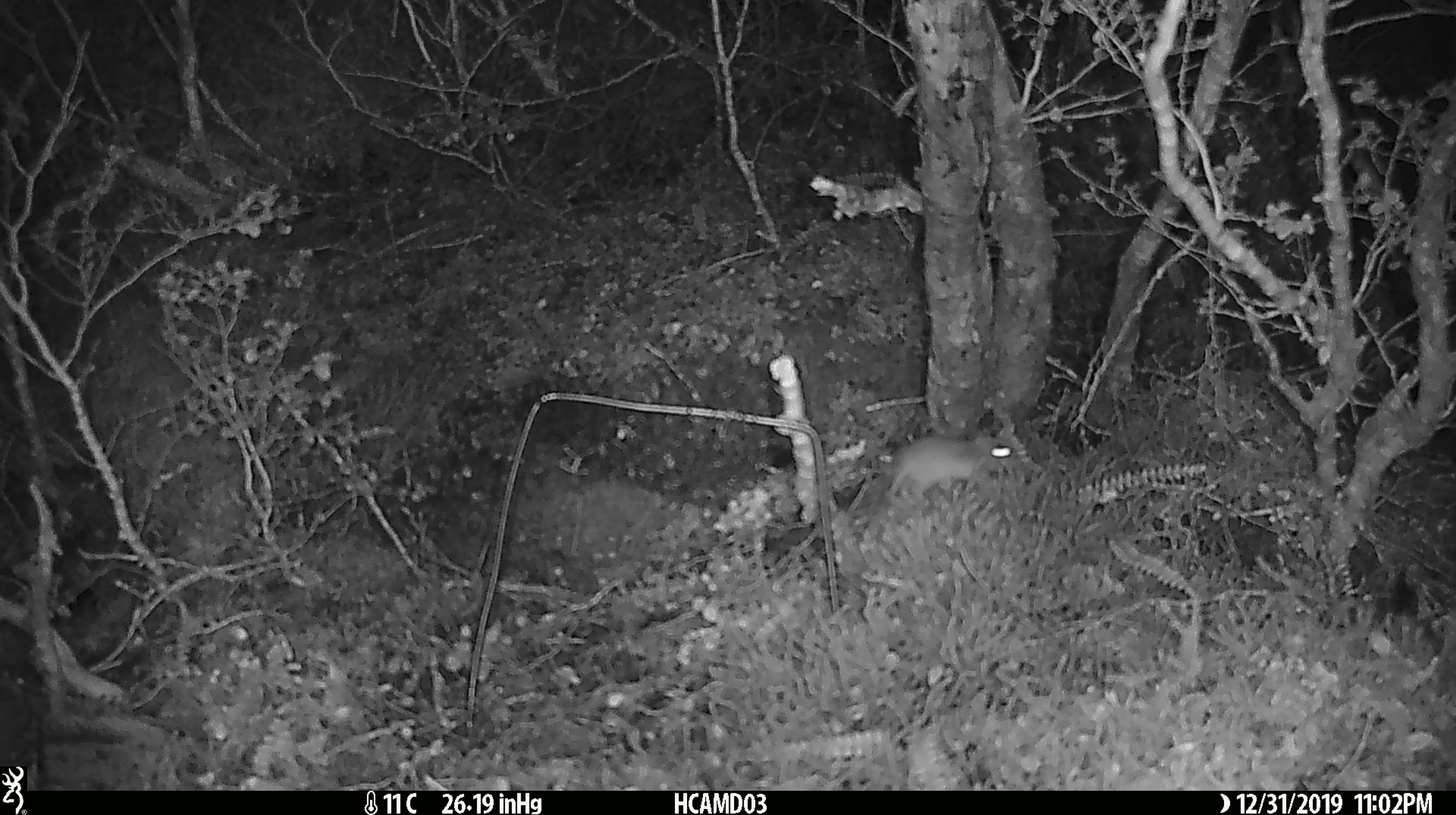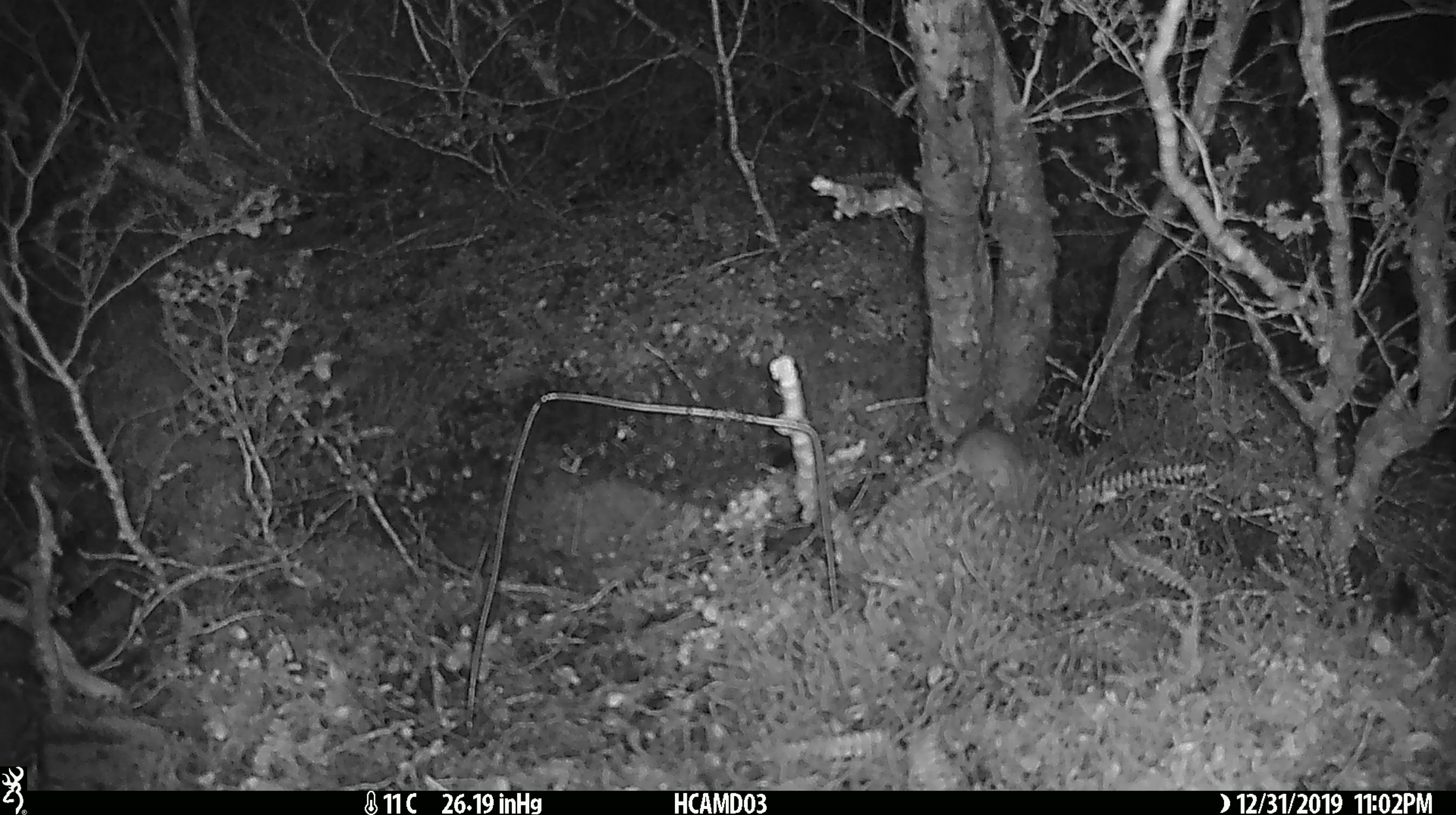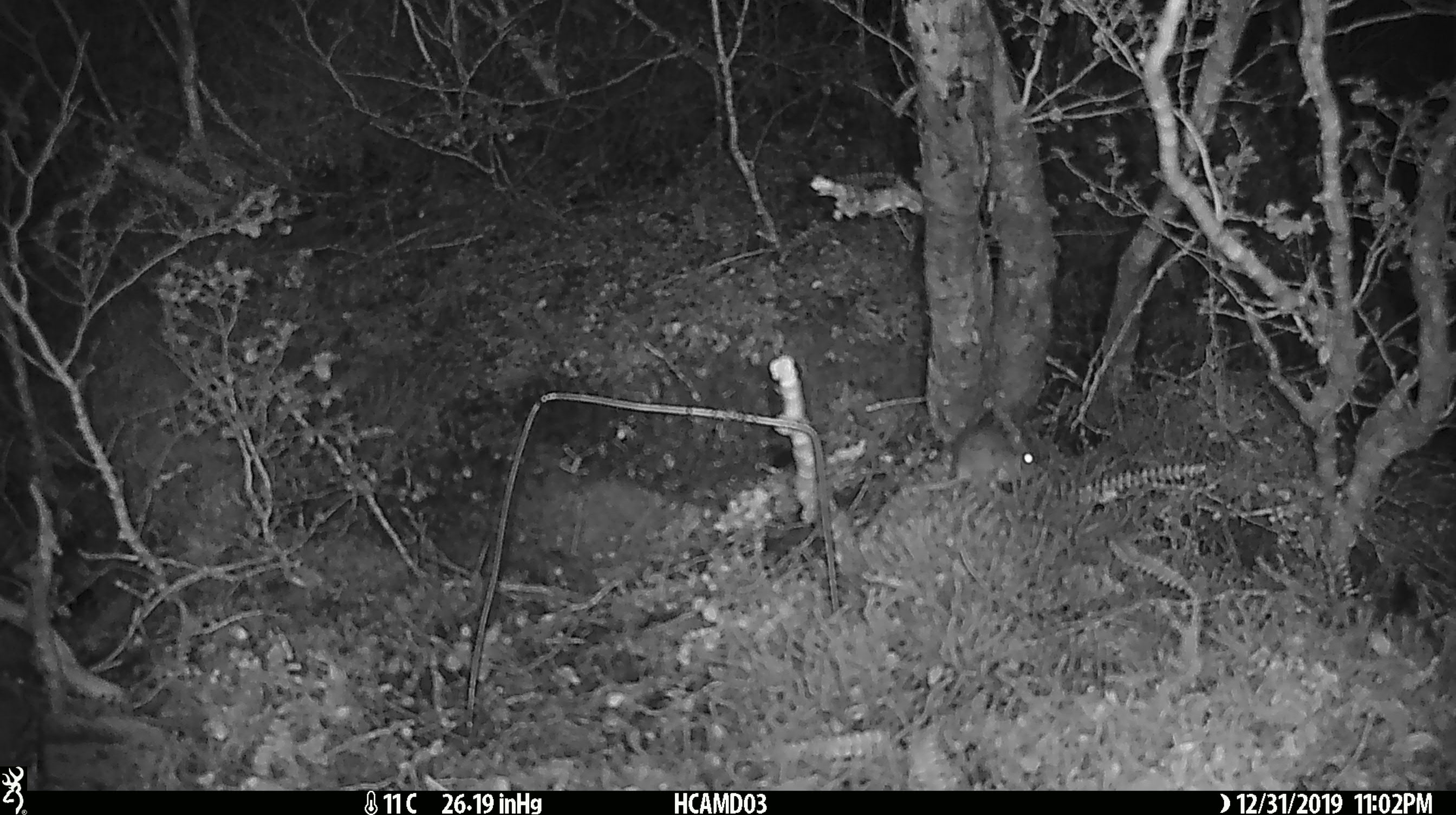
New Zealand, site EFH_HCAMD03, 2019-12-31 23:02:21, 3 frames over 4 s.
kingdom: Animalia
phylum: Chordata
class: Mammalia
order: Rodentia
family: Muridae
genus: Mus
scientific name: Mus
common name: mouse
Mouse (Mus).